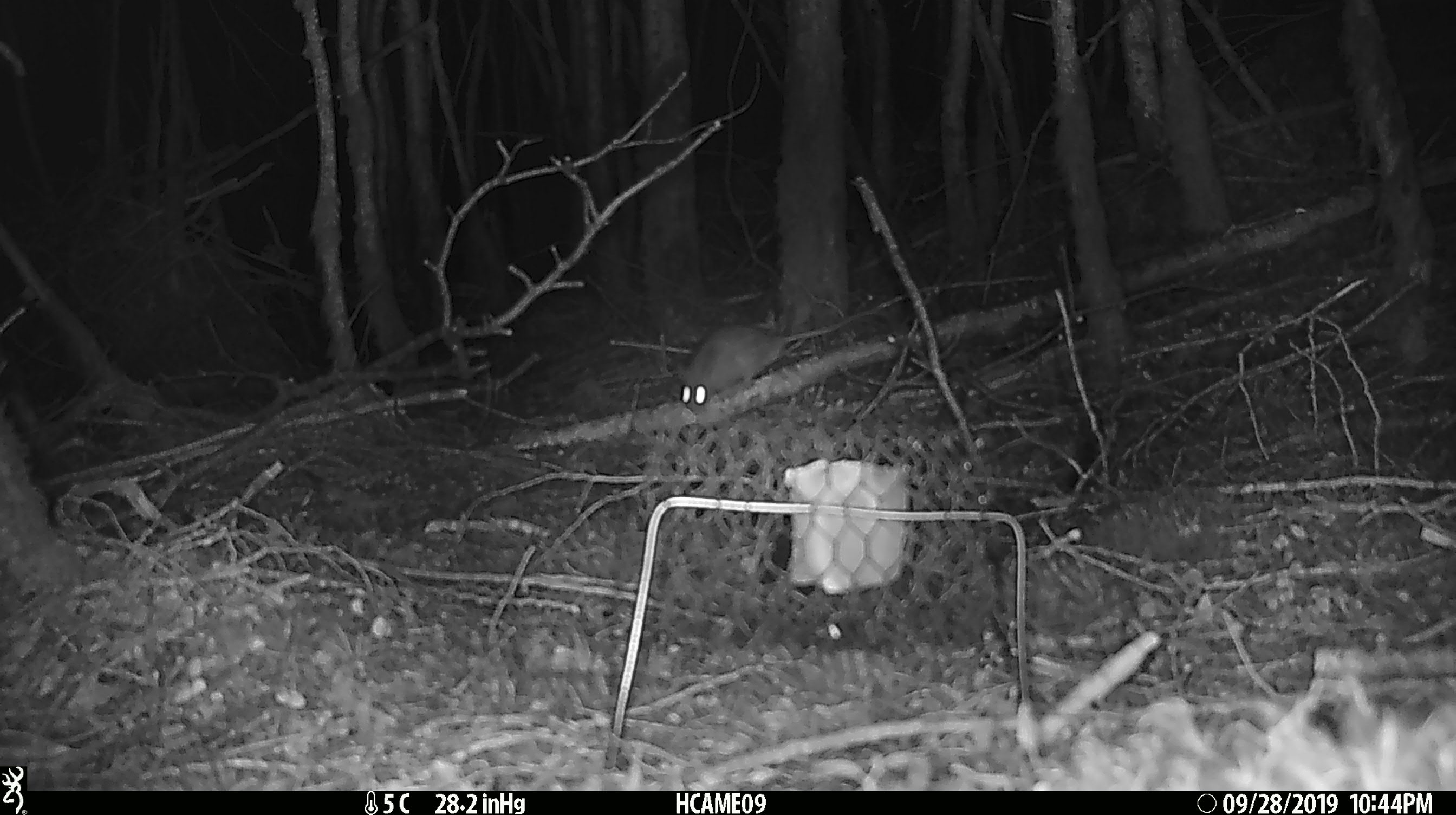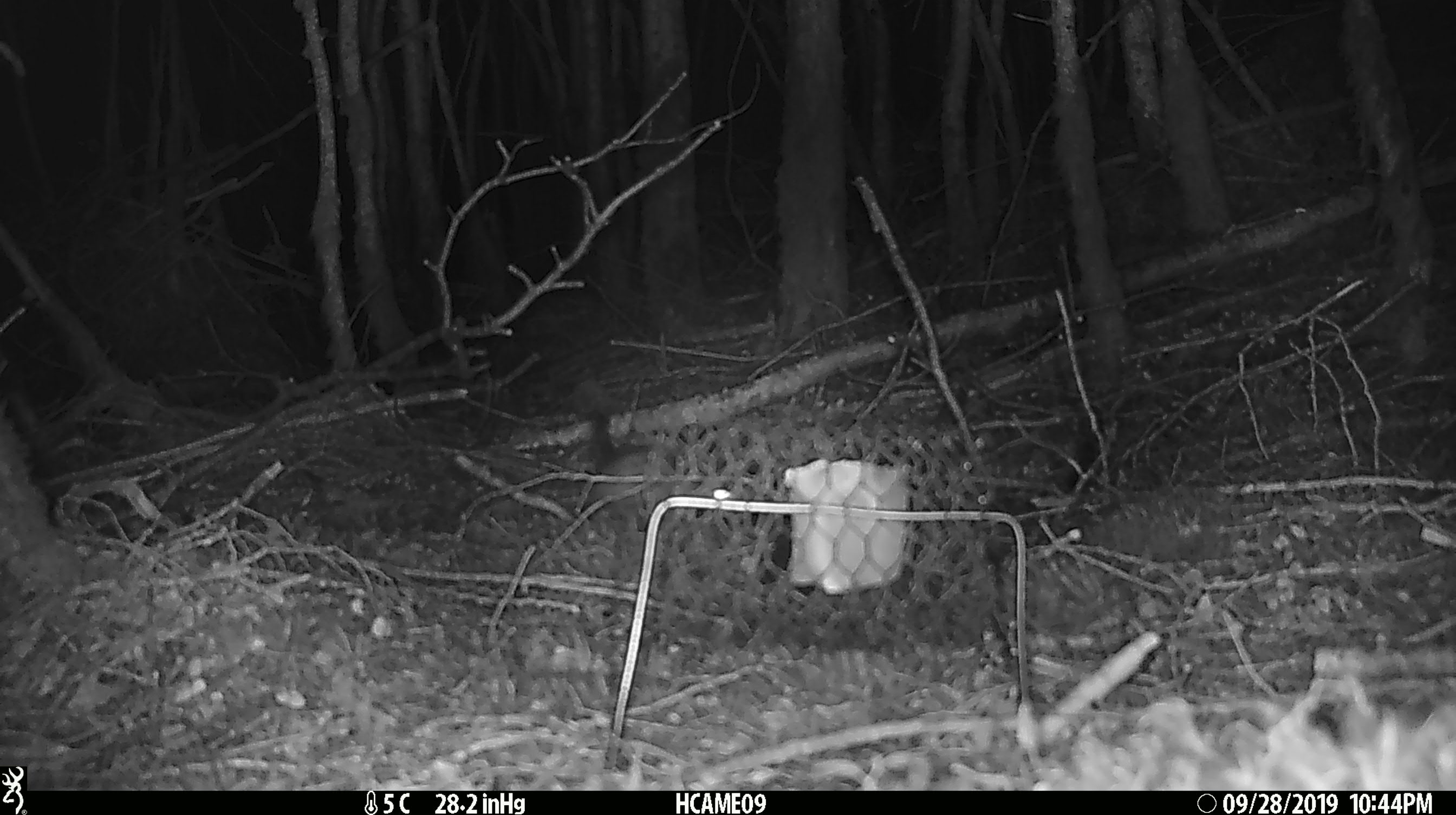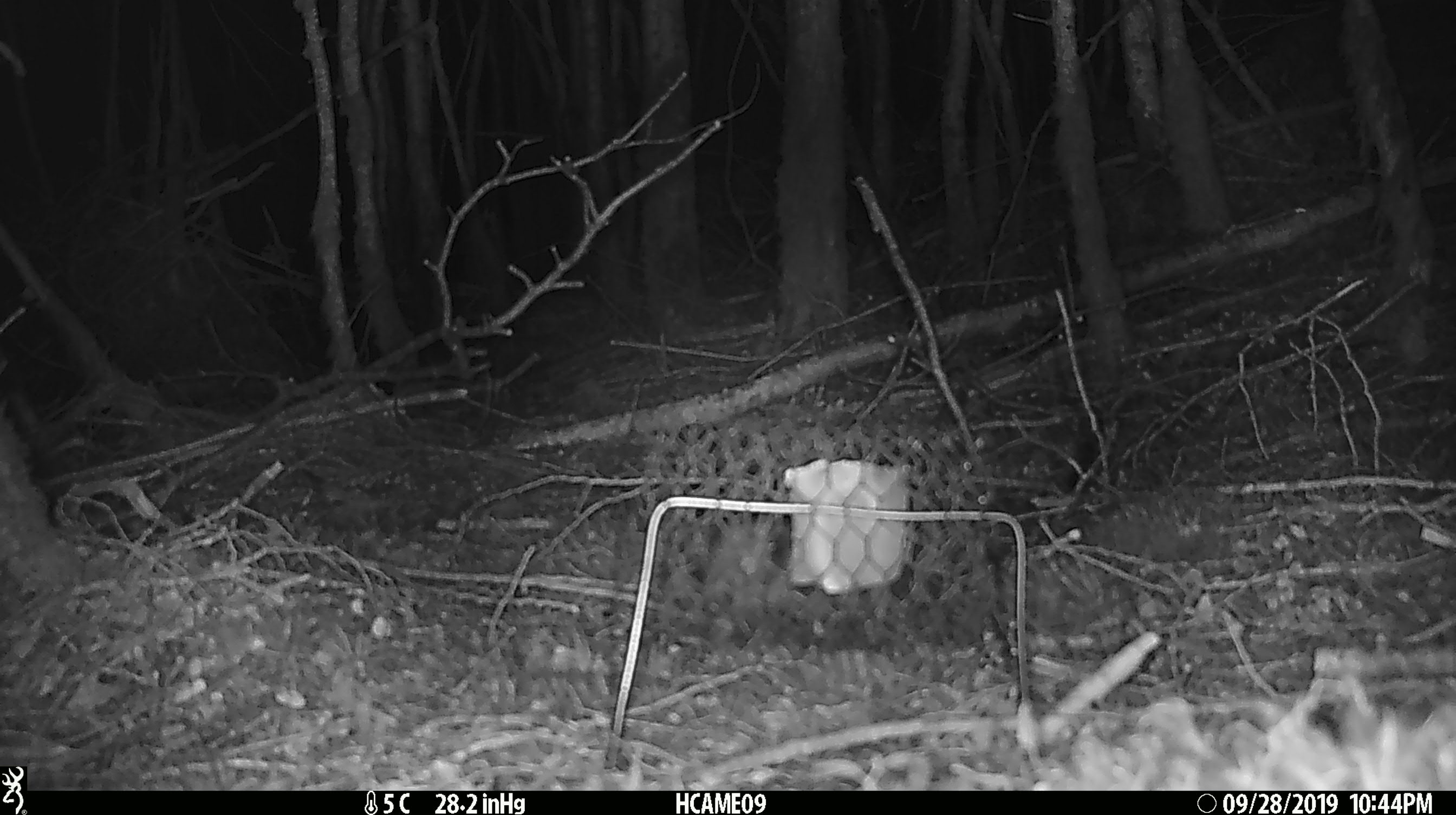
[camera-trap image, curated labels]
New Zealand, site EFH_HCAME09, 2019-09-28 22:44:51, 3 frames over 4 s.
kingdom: Animalia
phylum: Chordata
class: Mammalia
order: Rodentia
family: Muridae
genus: Rattus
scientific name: Rattus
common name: rat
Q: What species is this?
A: Rat (Rattus).